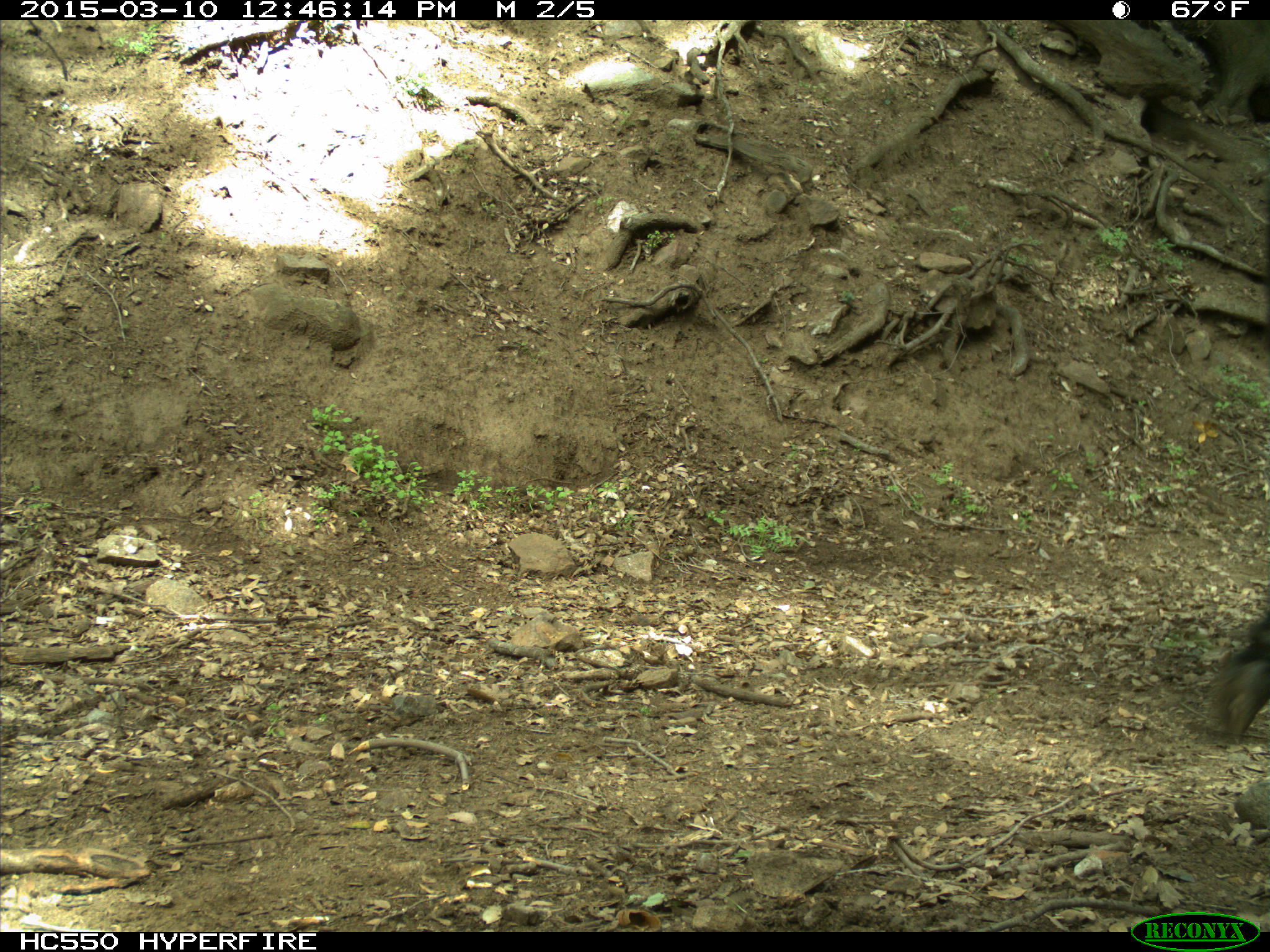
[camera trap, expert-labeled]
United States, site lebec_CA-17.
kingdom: Animalia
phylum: Chordata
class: Mammalia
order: Artiodactyla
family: Bovidae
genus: Bos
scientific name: Bos taurus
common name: domestic cow